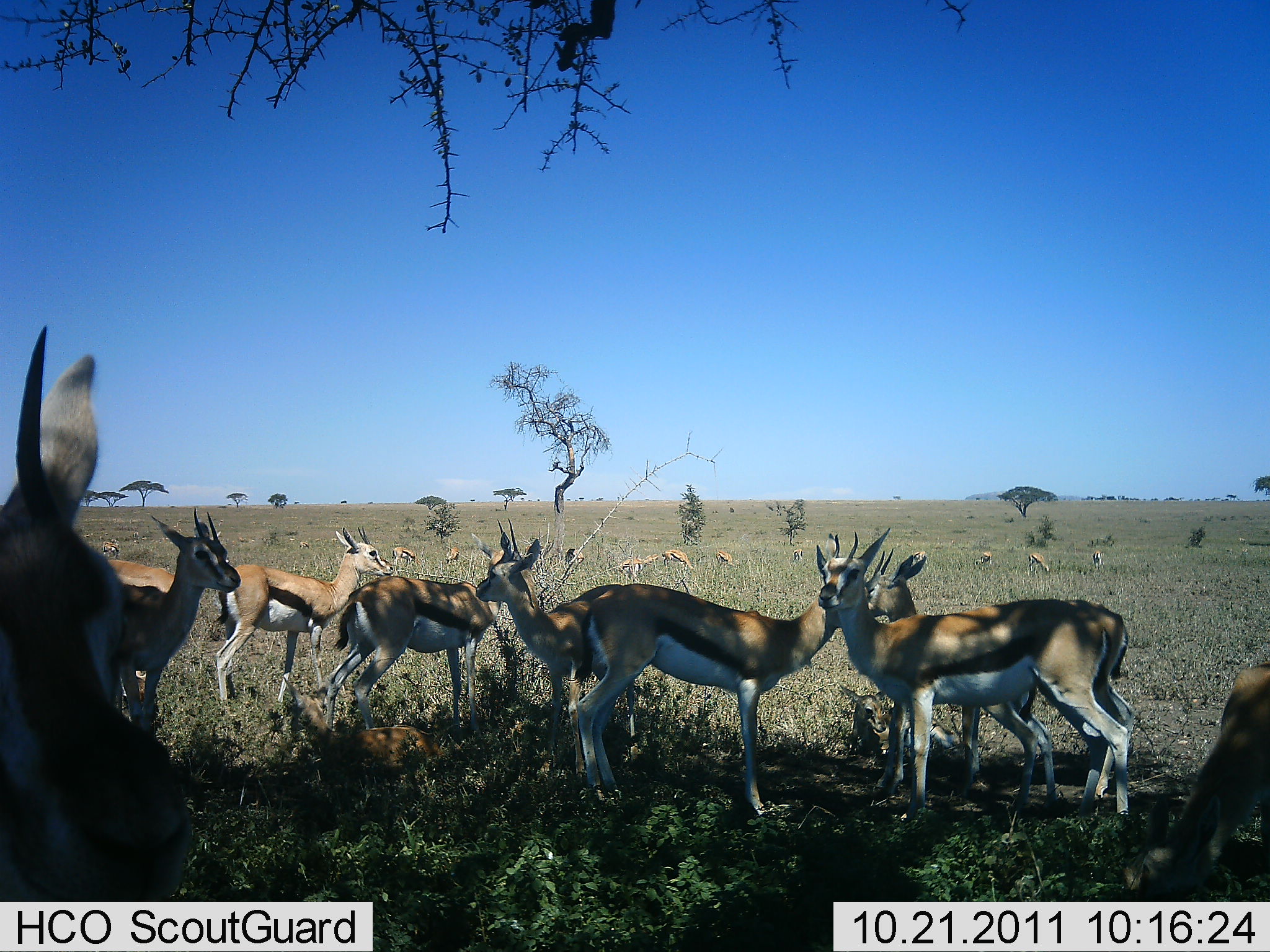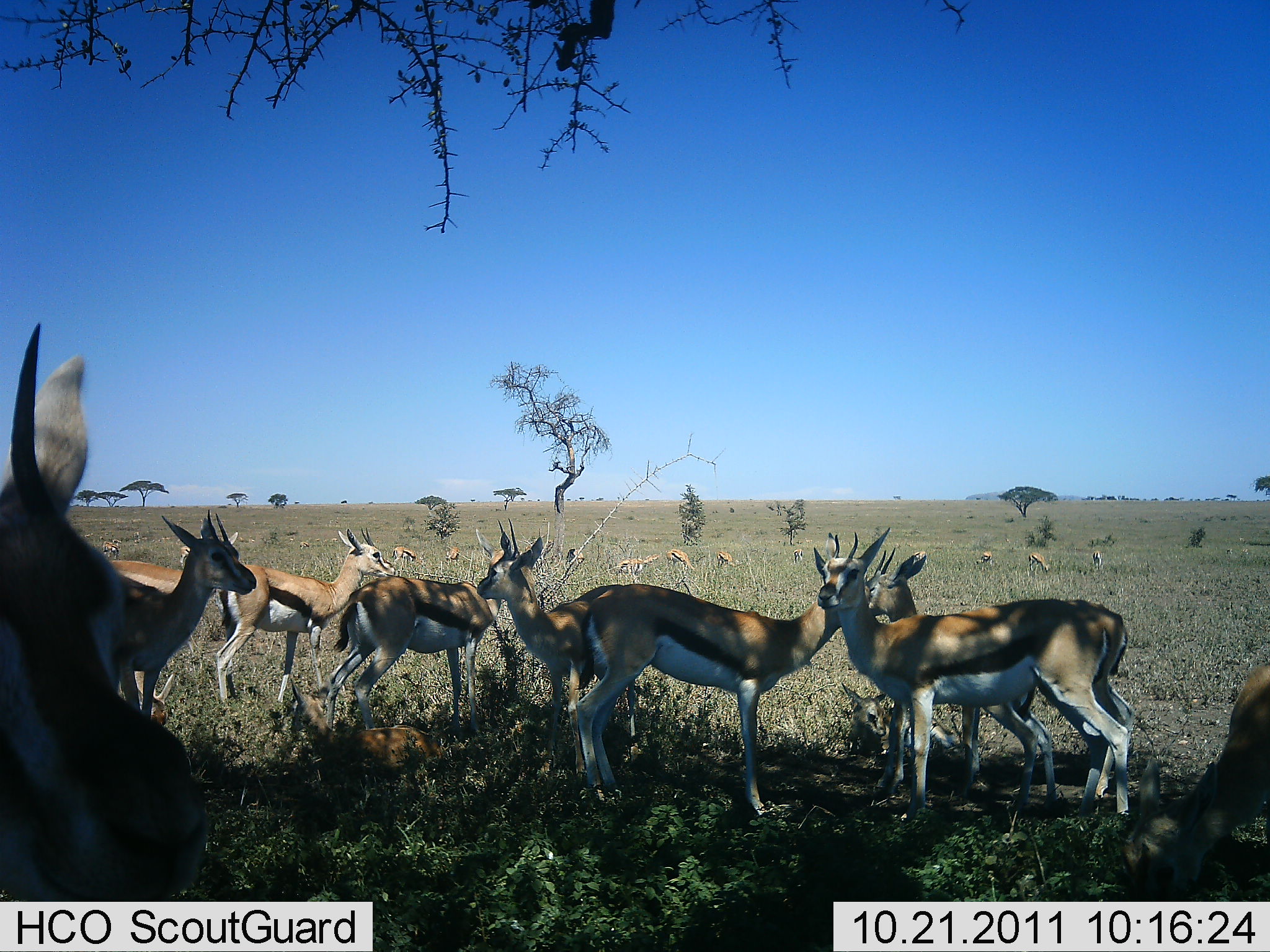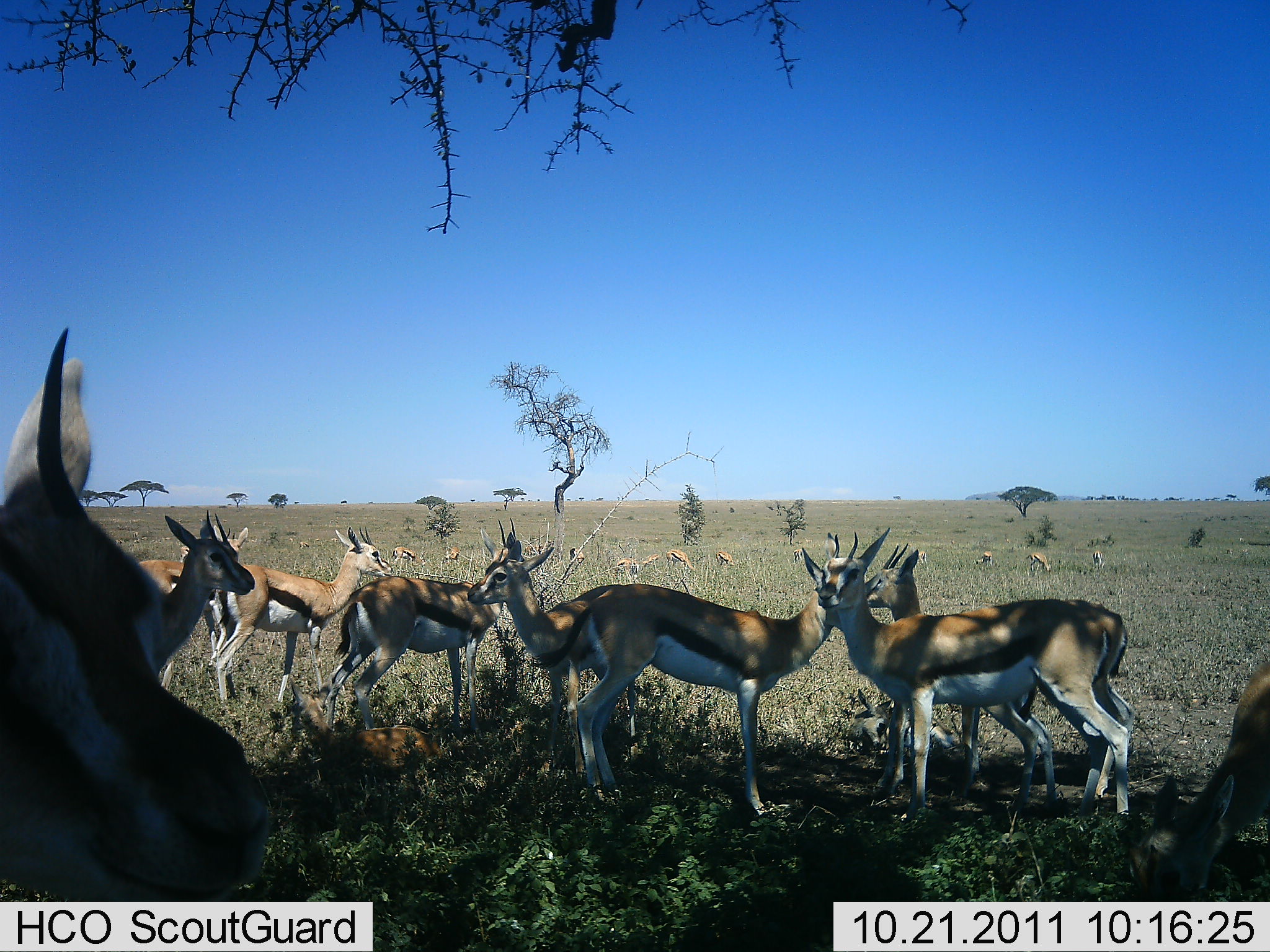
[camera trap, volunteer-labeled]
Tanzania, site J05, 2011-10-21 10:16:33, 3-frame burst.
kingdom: Animalia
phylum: Chordata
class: Mammalia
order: Artiodactyla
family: Bovidae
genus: Eudorcas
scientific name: Eudorcas thomsonii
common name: thomson's gazelle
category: gazellethomsons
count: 11-50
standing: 92%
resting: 17%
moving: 0%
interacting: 0%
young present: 25%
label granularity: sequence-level